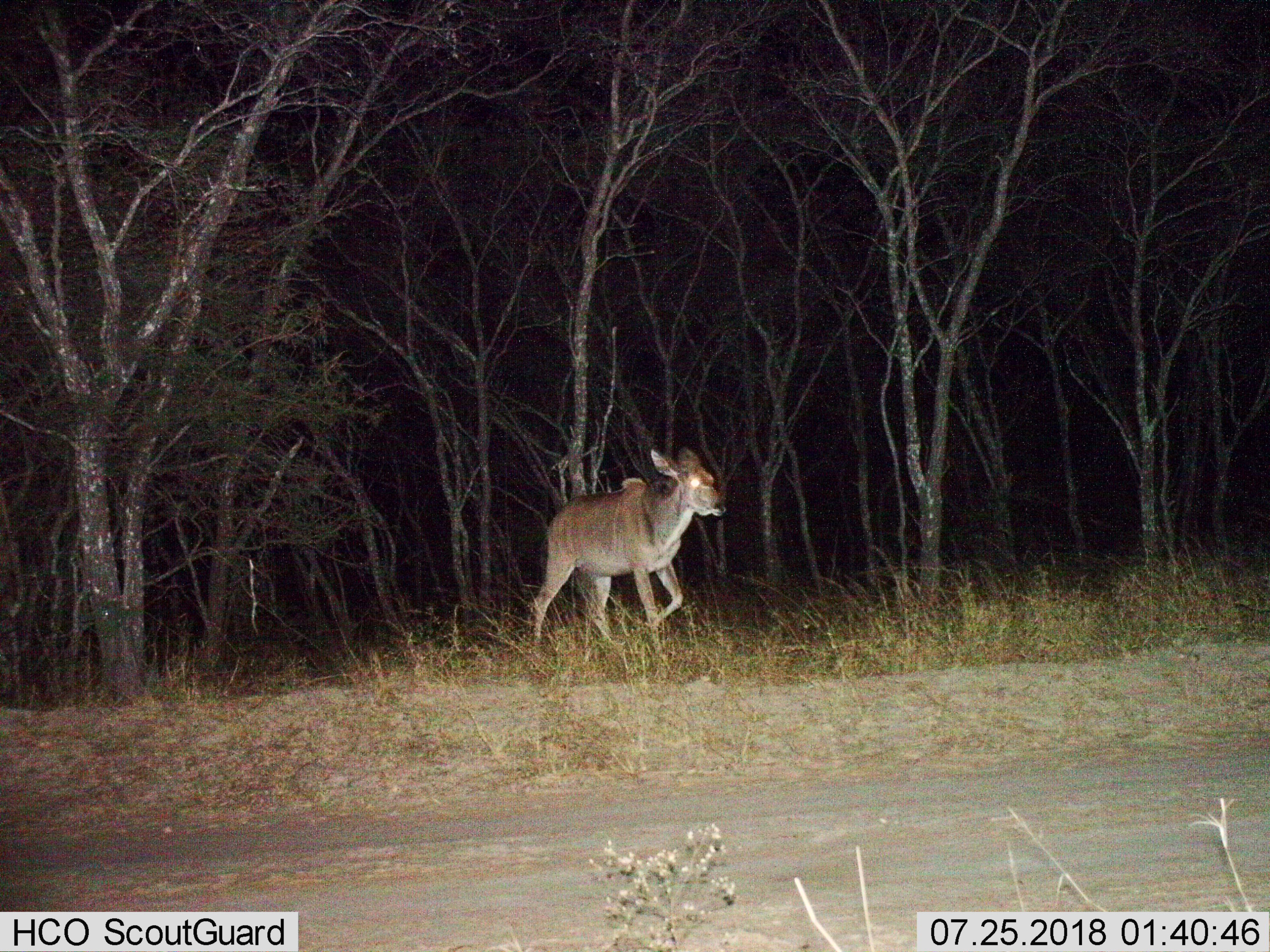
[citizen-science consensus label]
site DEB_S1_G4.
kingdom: Animalia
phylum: Chordata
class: Mammalia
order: Artiodactyla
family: Bovidae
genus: Tragelaphus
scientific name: Tragelaphus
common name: kudu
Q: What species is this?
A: Kudu (Tragelaphus).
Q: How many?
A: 1.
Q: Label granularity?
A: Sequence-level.